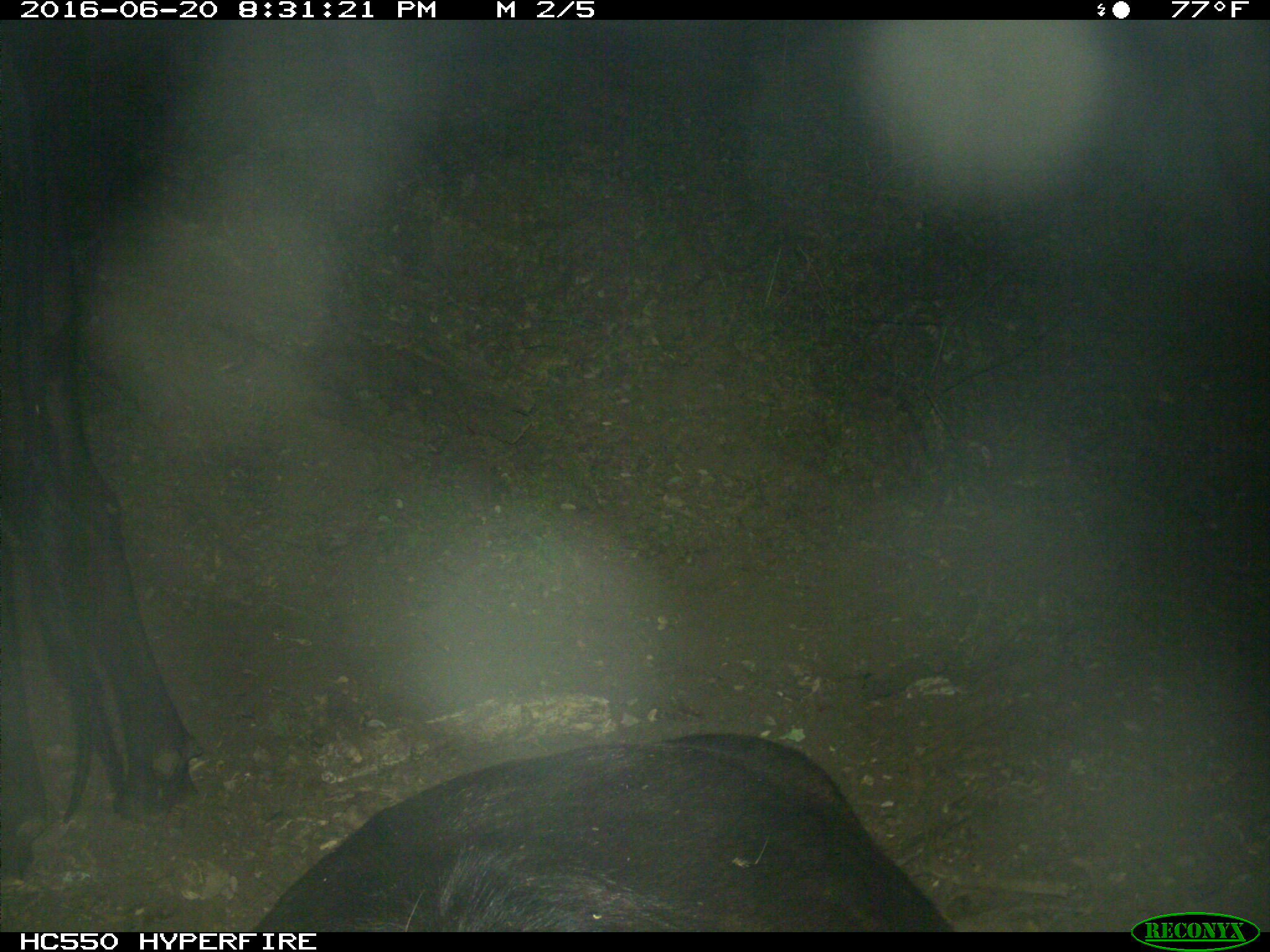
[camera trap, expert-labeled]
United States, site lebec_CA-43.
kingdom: Animalia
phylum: Chordata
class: Mammalia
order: Artiodactyla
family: Bovidae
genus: Bos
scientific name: Bos taurus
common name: domestic cow